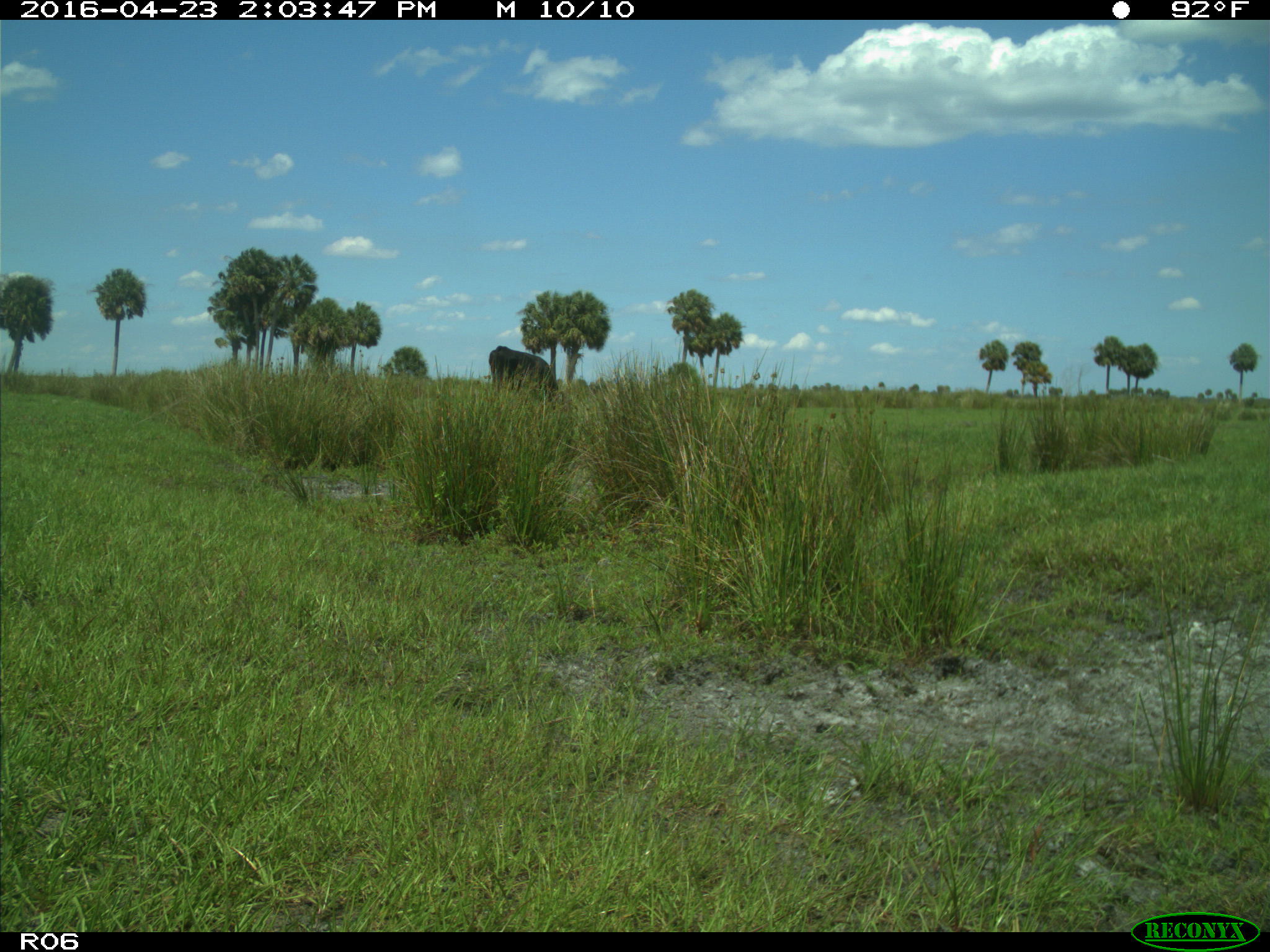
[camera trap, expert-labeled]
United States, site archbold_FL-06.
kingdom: Animalia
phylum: Chordata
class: Mammalia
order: Artiodactyla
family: Bovidae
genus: Bos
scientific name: Bos taurus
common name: domestic cow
Bos taurus (domestic cow).